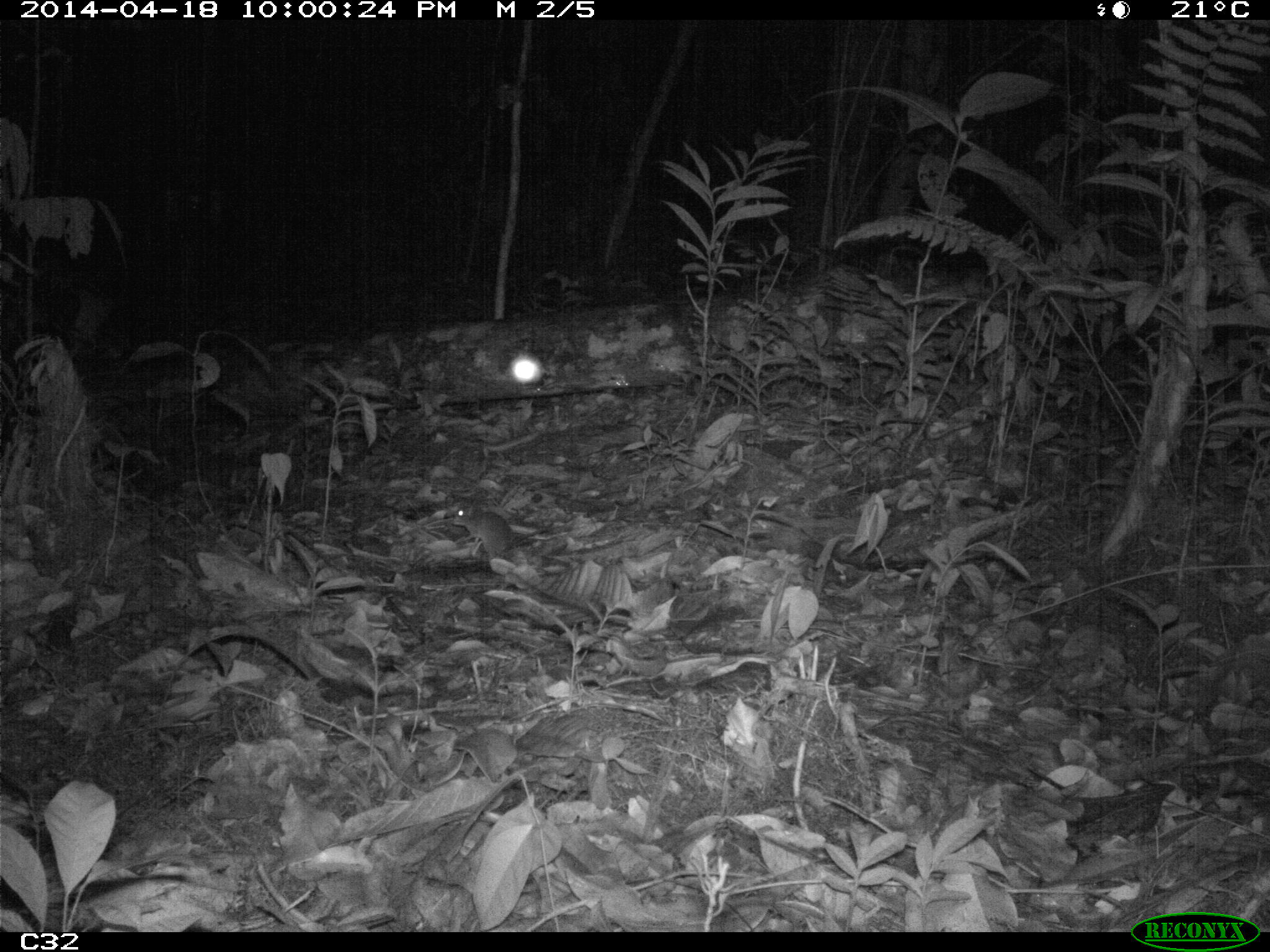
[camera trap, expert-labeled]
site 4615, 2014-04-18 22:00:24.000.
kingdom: Animalia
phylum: Chordata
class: Mammalia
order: Rodentia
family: Muridae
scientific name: Muridae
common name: mice, rats, and gerbils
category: unknown mouse or rat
Unknown mouse or rat (mice, rats, and gerbils) (Muridae), count 1, age adult.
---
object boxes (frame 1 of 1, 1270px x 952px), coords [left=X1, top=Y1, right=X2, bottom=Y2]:
unknown mouse or rat: [left=449, top=502, right=551, bottom=559]